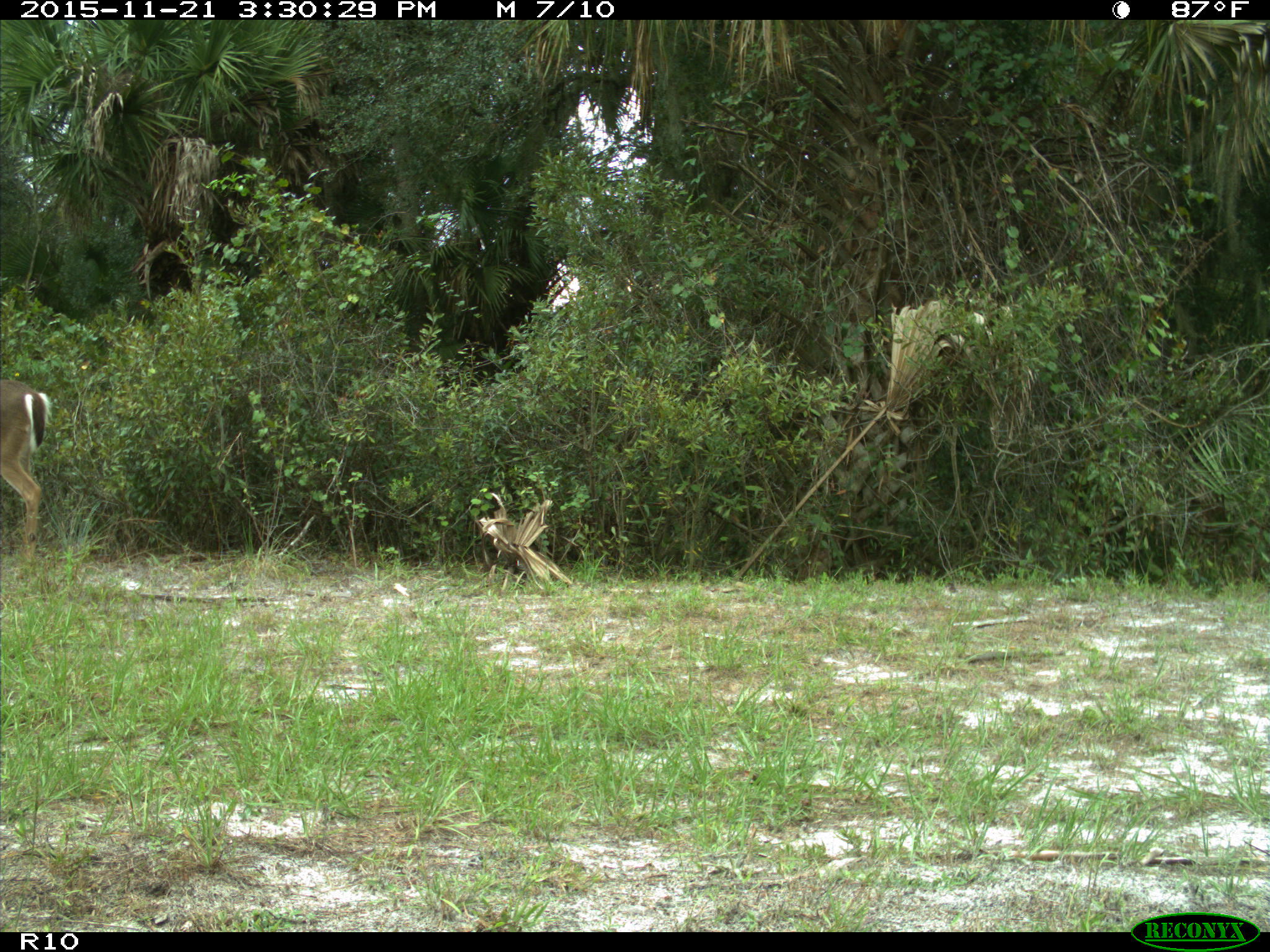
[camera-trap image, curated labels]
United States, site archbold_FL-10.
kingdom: Animalia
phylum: Chordata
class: Mammalia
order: Artiodactyla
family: Cervidae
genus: Odocoileus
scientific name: Odocoileus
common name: deer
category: unidentified deer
Unidentified deer (deer) (Odocoileus).